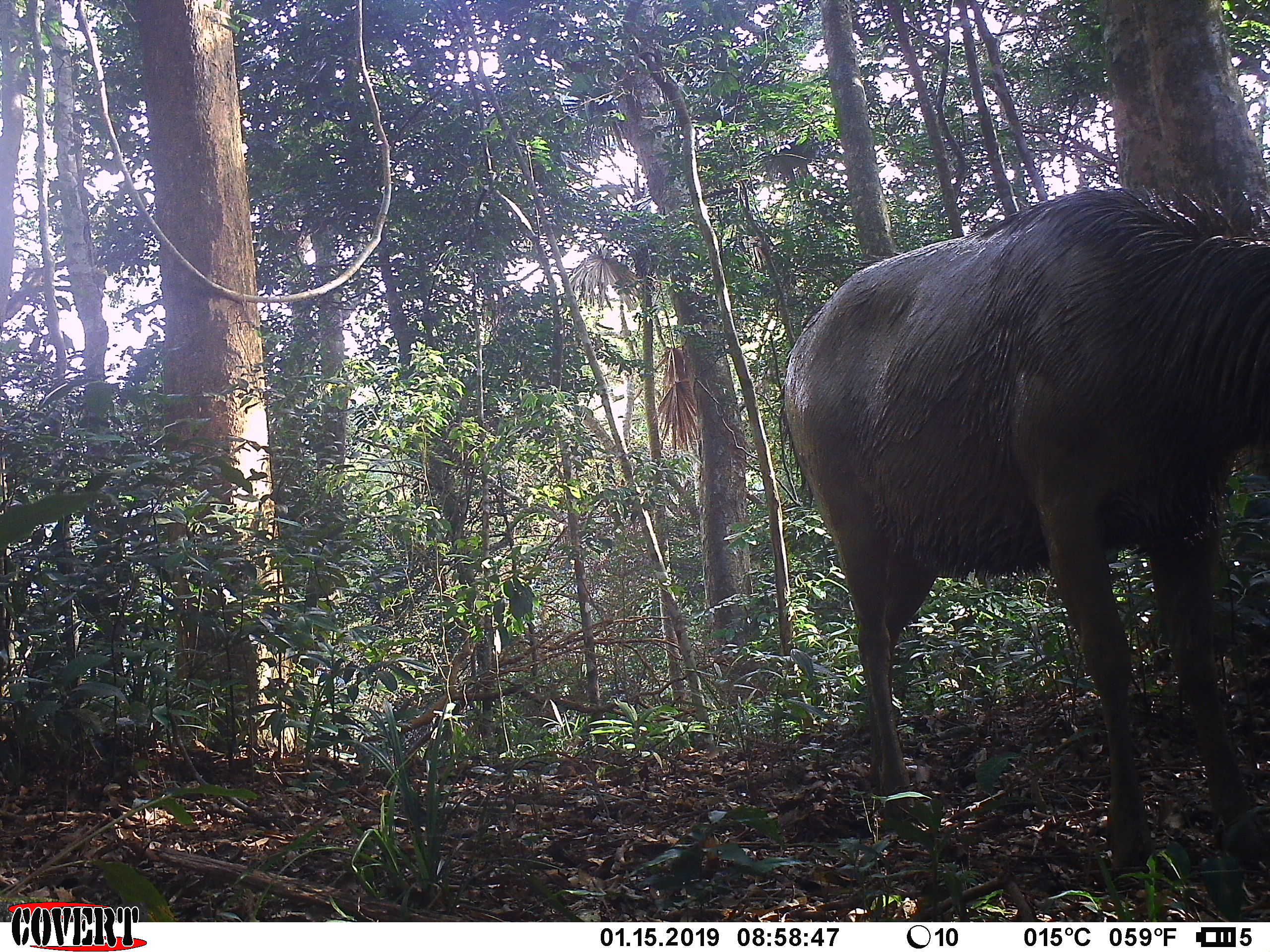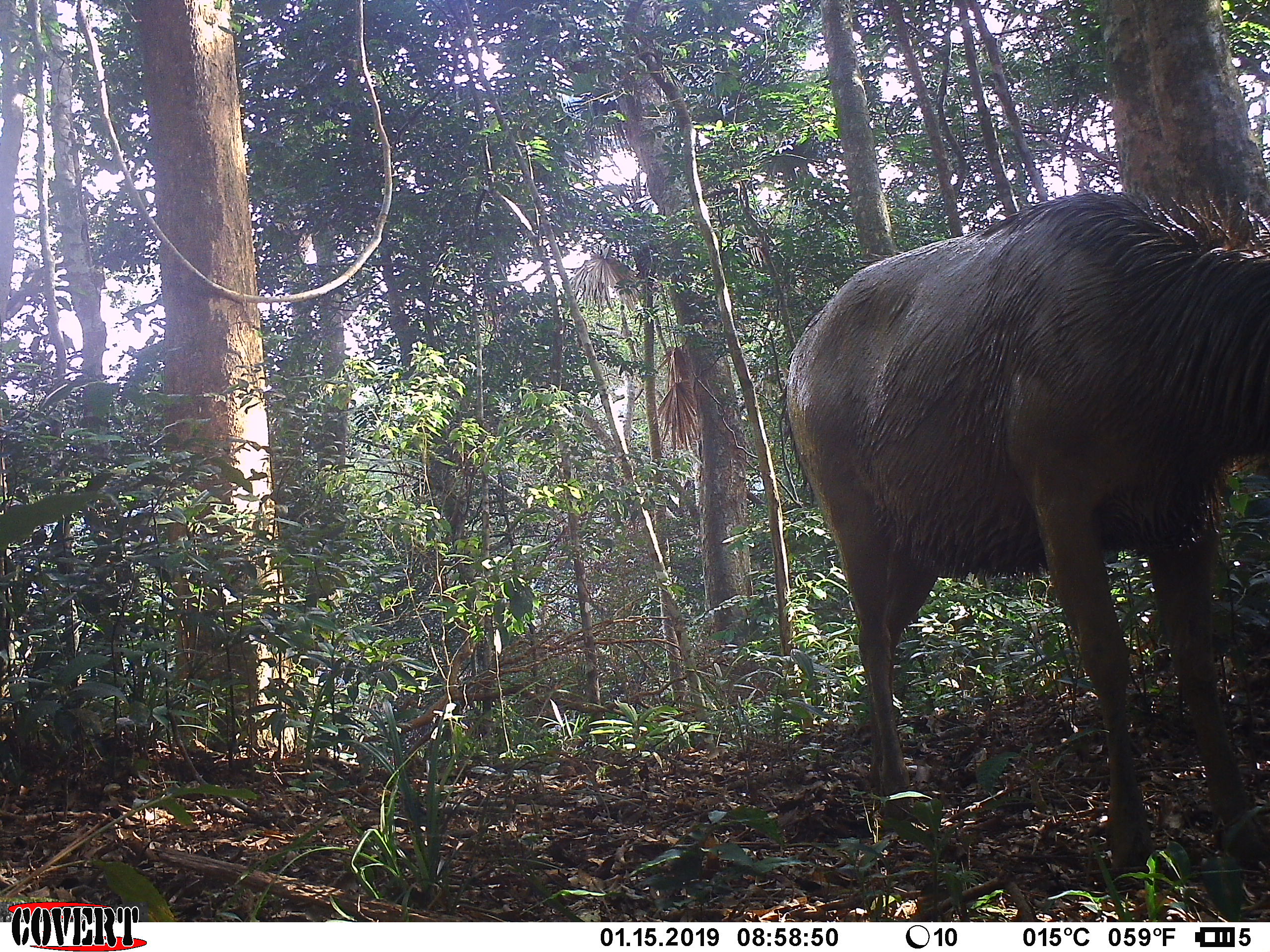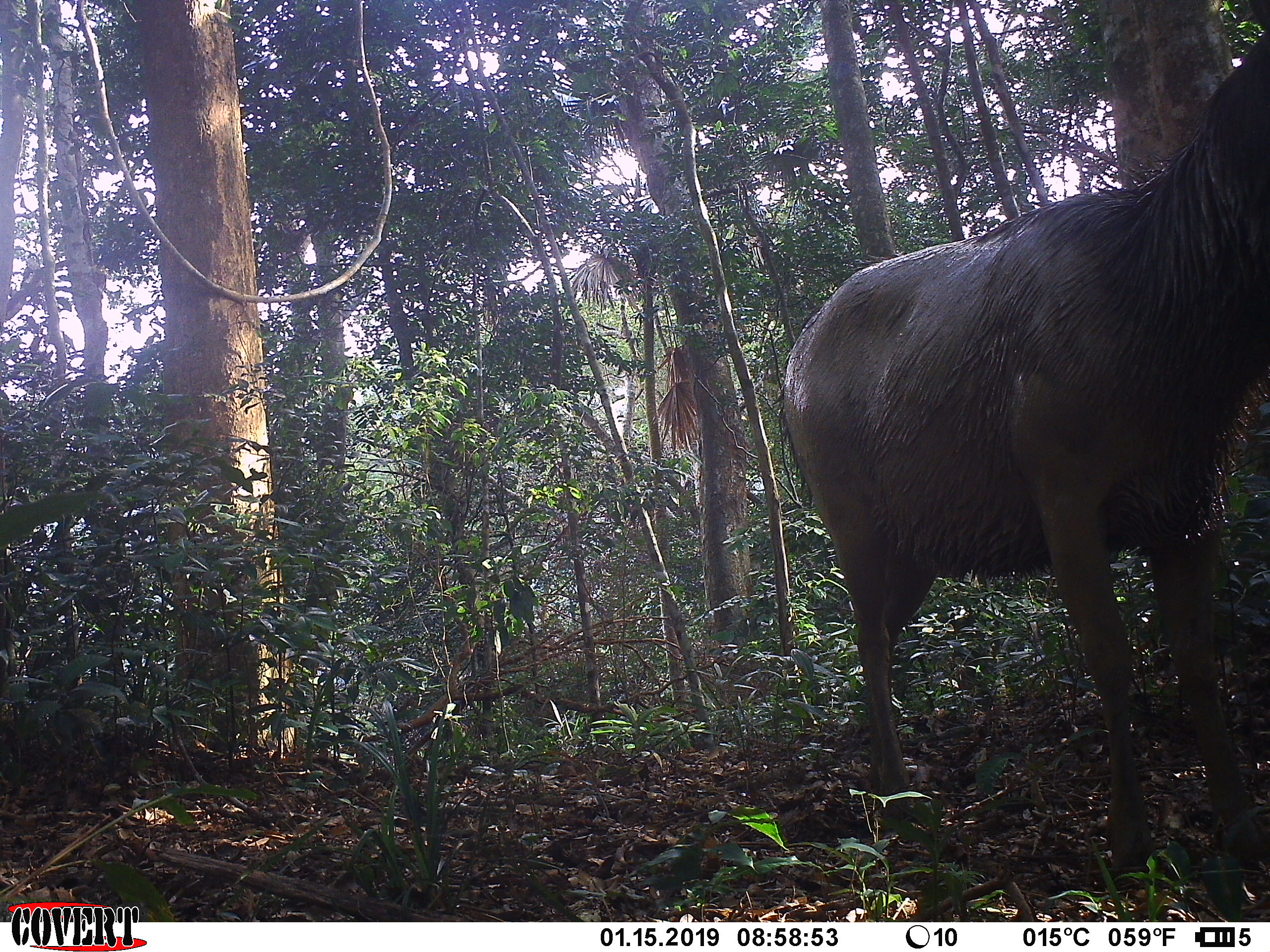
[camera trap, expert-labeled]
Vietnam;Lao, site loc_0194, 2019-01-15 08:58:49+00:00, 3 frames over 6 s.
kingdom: Animalia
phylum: Chordata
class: Mammalia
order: Artiodactyla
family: Cervidae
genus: Rusa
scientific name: Rusa unicolor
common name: sambar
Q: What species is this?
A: Sambar (Rusa unicolor).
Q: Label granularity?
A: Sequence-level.